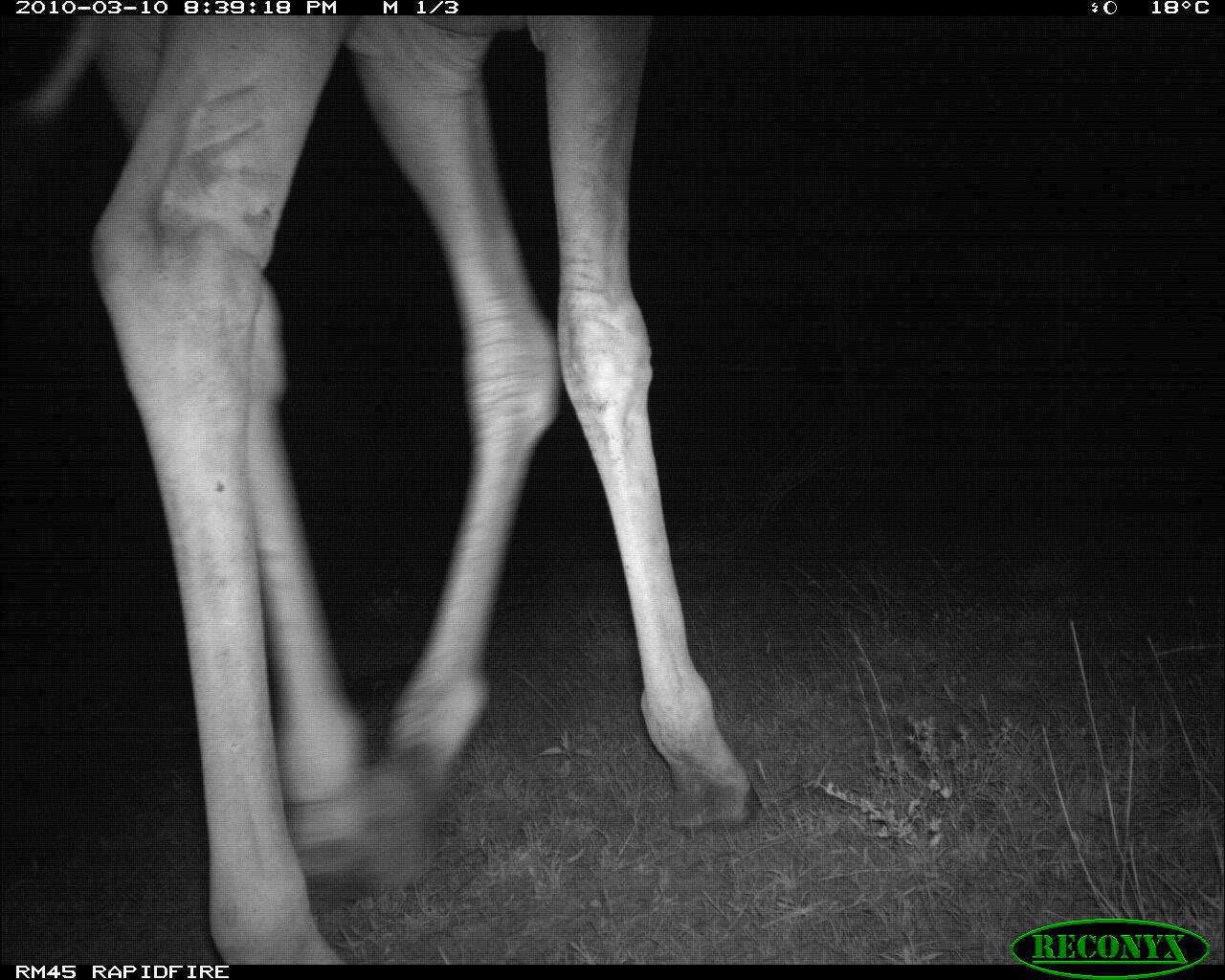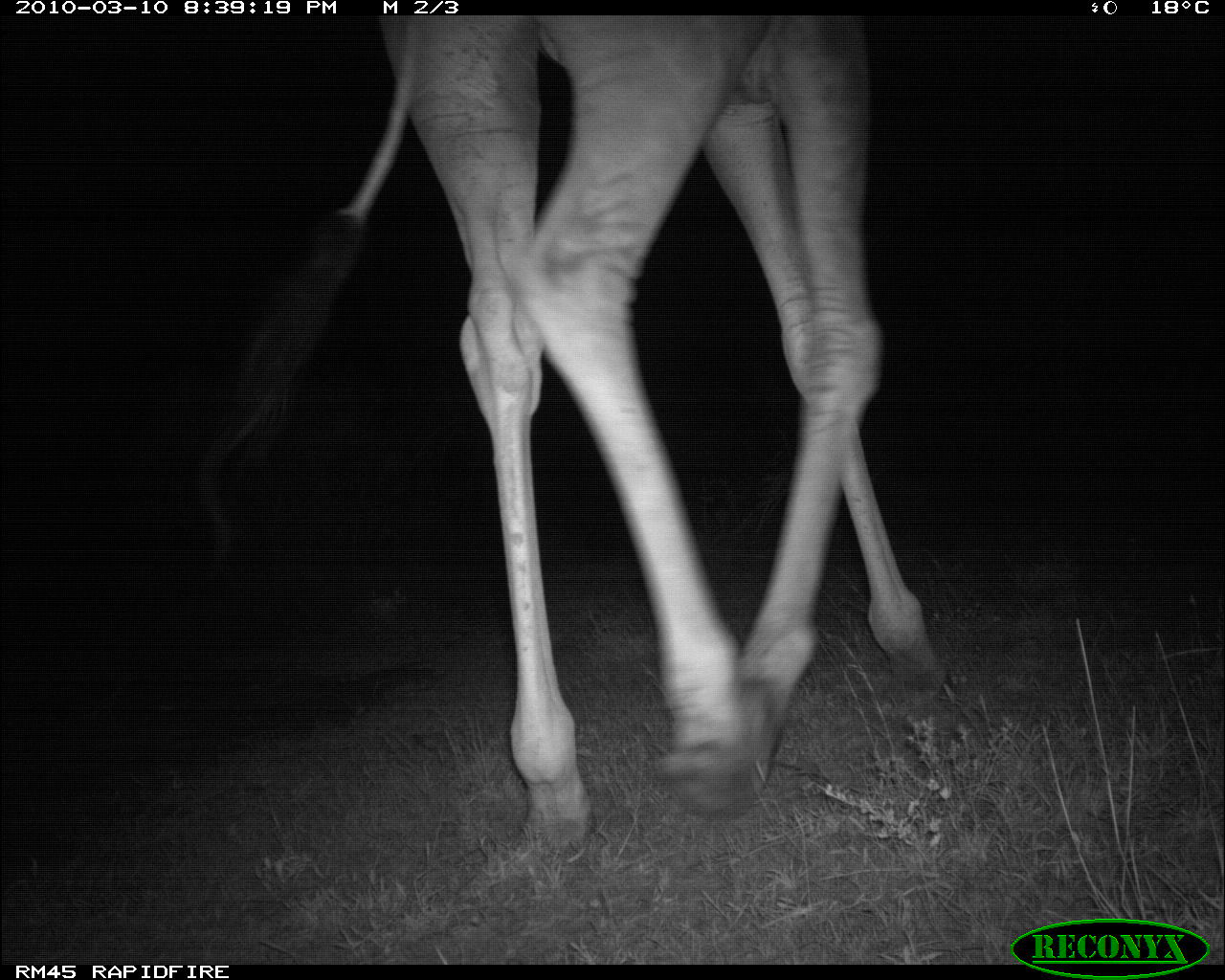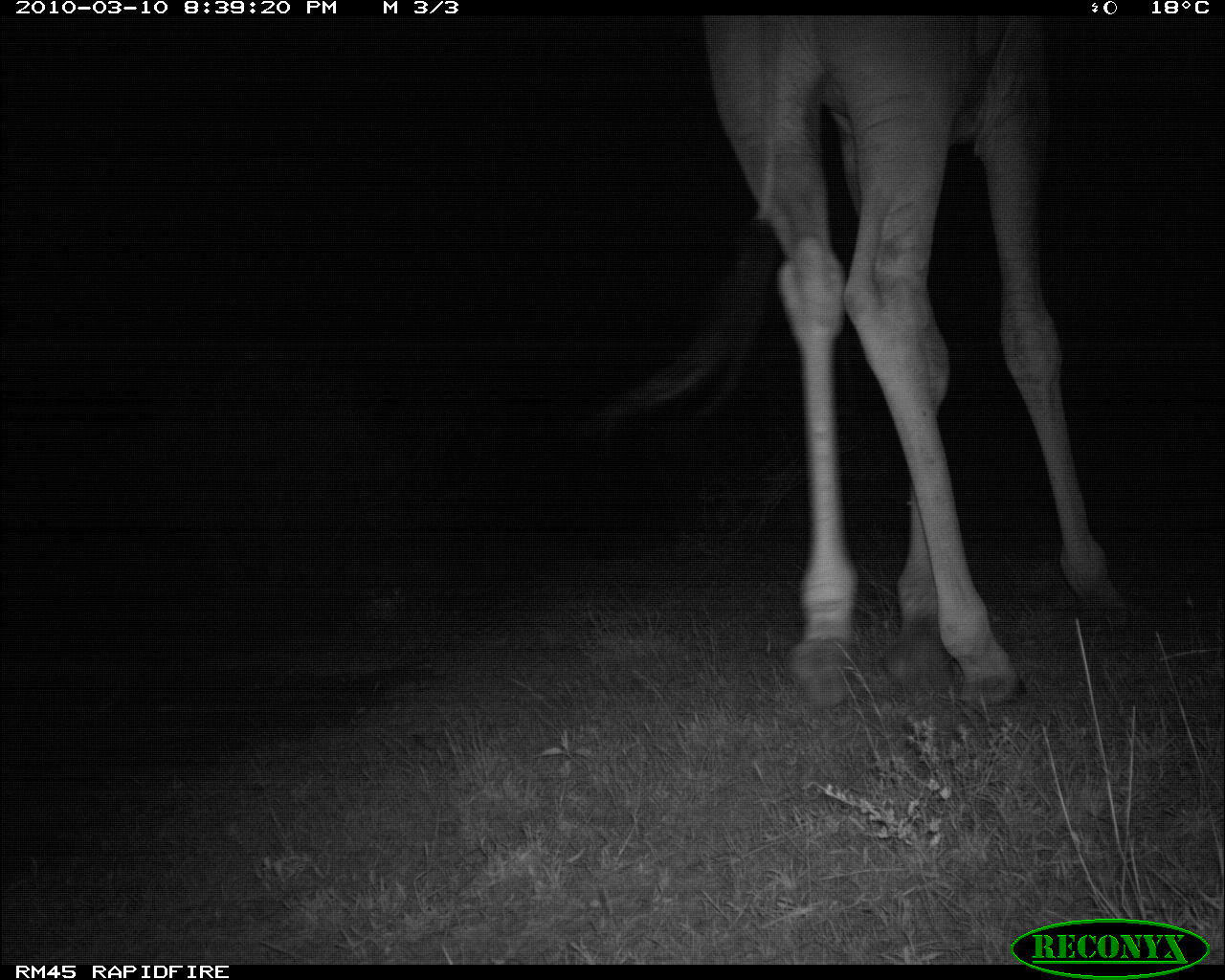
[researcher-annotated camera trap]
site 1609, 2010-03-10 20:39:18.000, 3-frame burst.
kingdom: Animalia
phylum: Chordata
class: Mammalia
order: Artiodactyla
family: Giraffidae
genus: Giraffa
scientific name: Giraffa camelopardalis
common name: giraffe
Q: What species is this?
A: Giraffa camelopardalis (giraffe).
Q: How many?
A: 1.